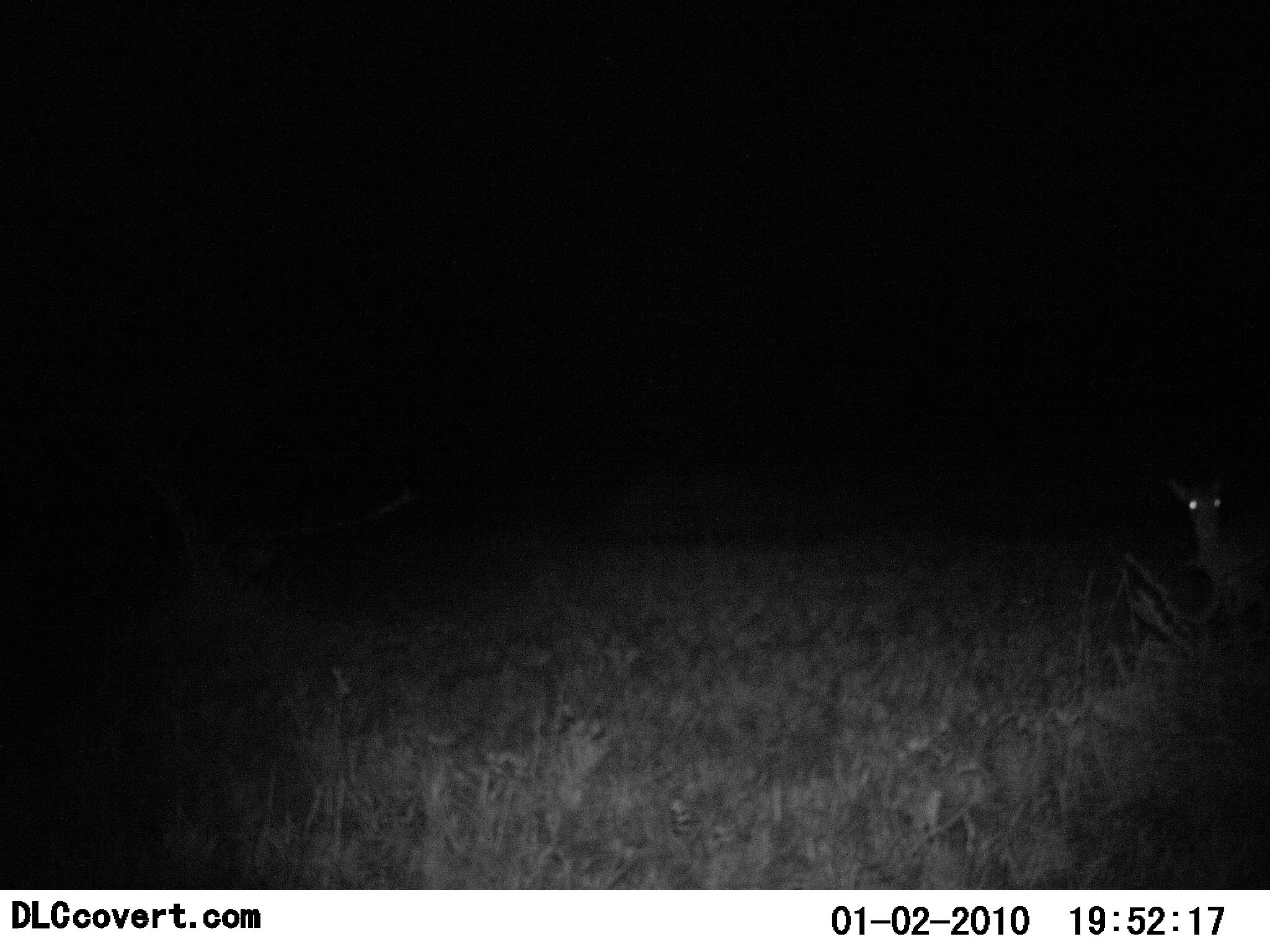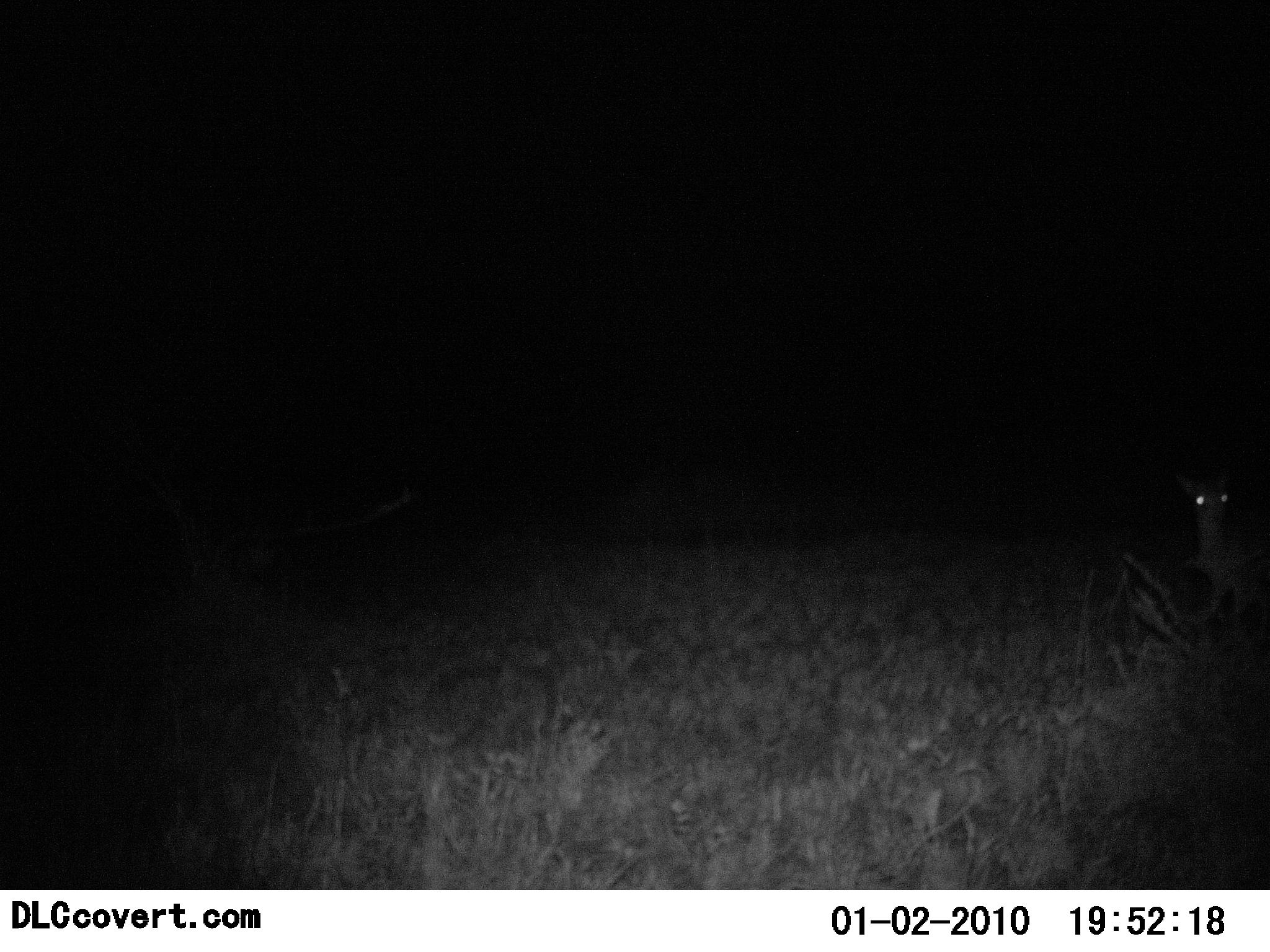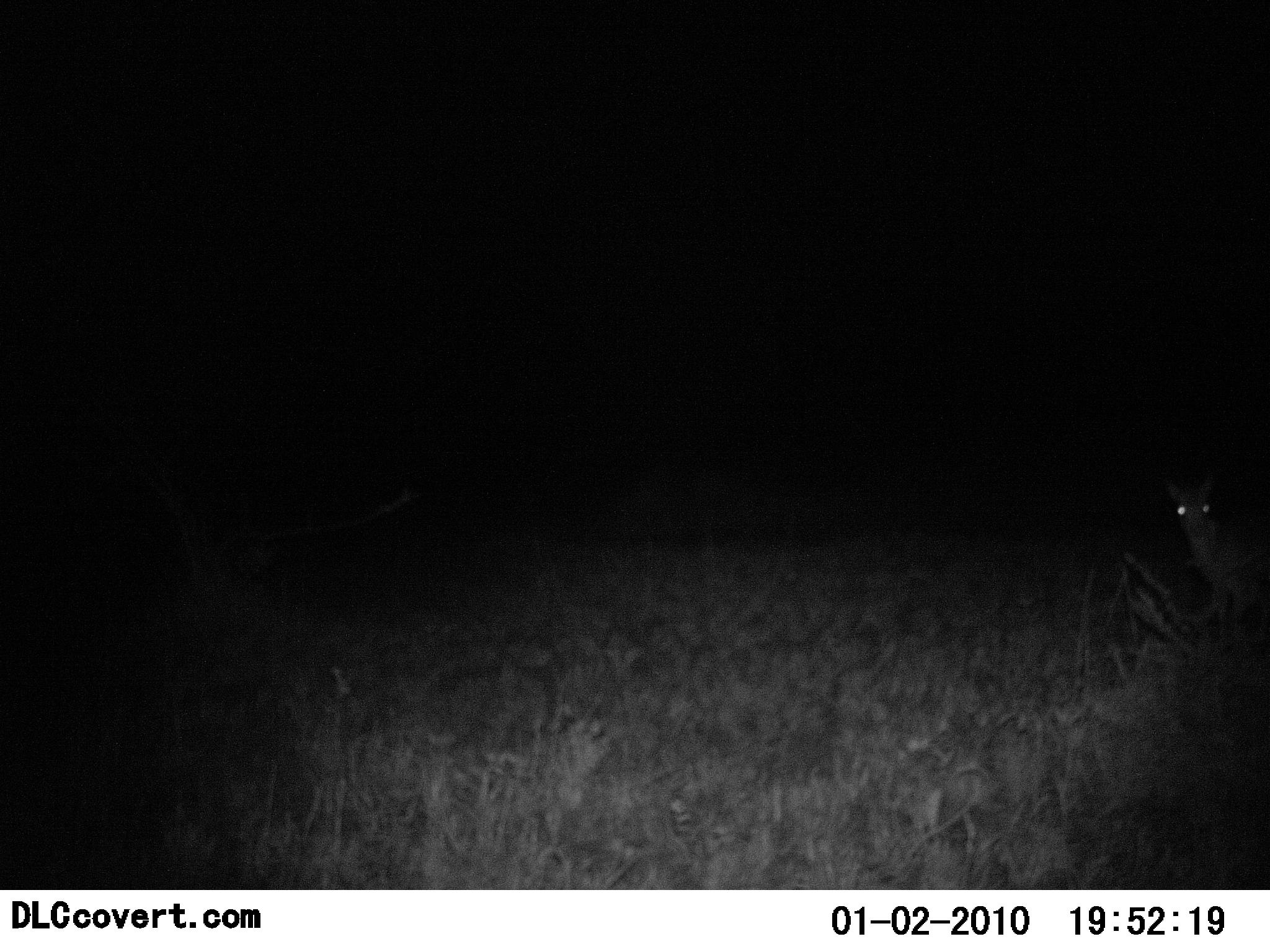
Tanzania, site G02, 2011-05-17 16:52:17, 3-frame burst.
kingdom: Animalia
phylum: Chordata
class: Mammalia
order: Artiodactyla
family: Bovidae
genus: Madoqua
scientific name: Madoqua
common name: dikdik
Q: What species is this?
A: Dikdik (Madoqua).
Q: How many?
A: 1.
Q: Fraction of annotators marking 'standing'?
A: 100%.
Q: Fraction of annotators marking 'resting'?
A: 0%.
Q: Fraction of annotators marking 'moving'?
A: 0%.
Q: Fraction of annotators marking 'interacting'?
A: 0%.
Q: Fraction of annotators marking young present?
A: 0%.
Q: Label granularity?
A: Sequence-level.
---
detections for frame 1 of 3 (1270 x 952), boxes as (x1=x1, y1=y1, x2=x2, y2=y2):
animal: (x1=1161, y1=468, x2=1270, y2=629)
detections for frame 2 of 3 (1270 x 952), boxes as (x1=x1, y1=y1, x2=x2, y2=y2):
animal: (x1=1170, y1=466, x2=1270, y2=626)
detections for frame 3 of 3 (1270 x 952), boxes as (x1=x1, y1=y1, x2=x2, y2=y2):
animal: (x1=1163, y1=469, x2=1270, y2=630)